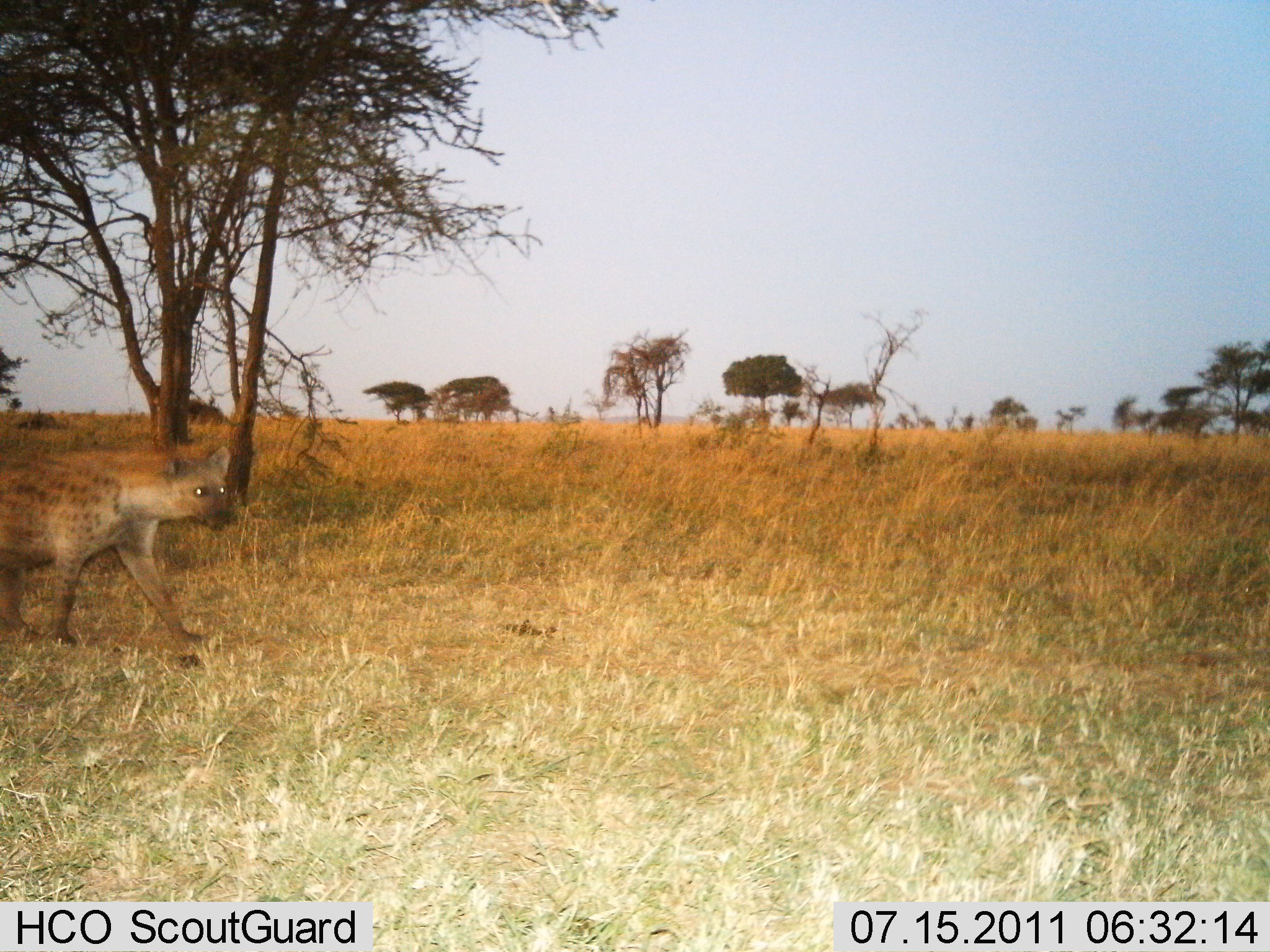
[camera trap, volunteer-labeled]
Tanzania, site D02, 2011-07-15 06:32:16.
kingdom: Animalia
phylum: Chordata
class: Mammalia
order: Carnivora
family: Hyaenidae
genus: Crocuta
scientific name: Crocuta crocuta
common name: spotted hyena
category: hyenaspotted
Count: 1.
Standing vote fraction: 0%.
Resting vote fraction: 0%.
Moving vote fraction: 100%.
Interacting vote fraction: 0%.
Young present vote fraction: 0%.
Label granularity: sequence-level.